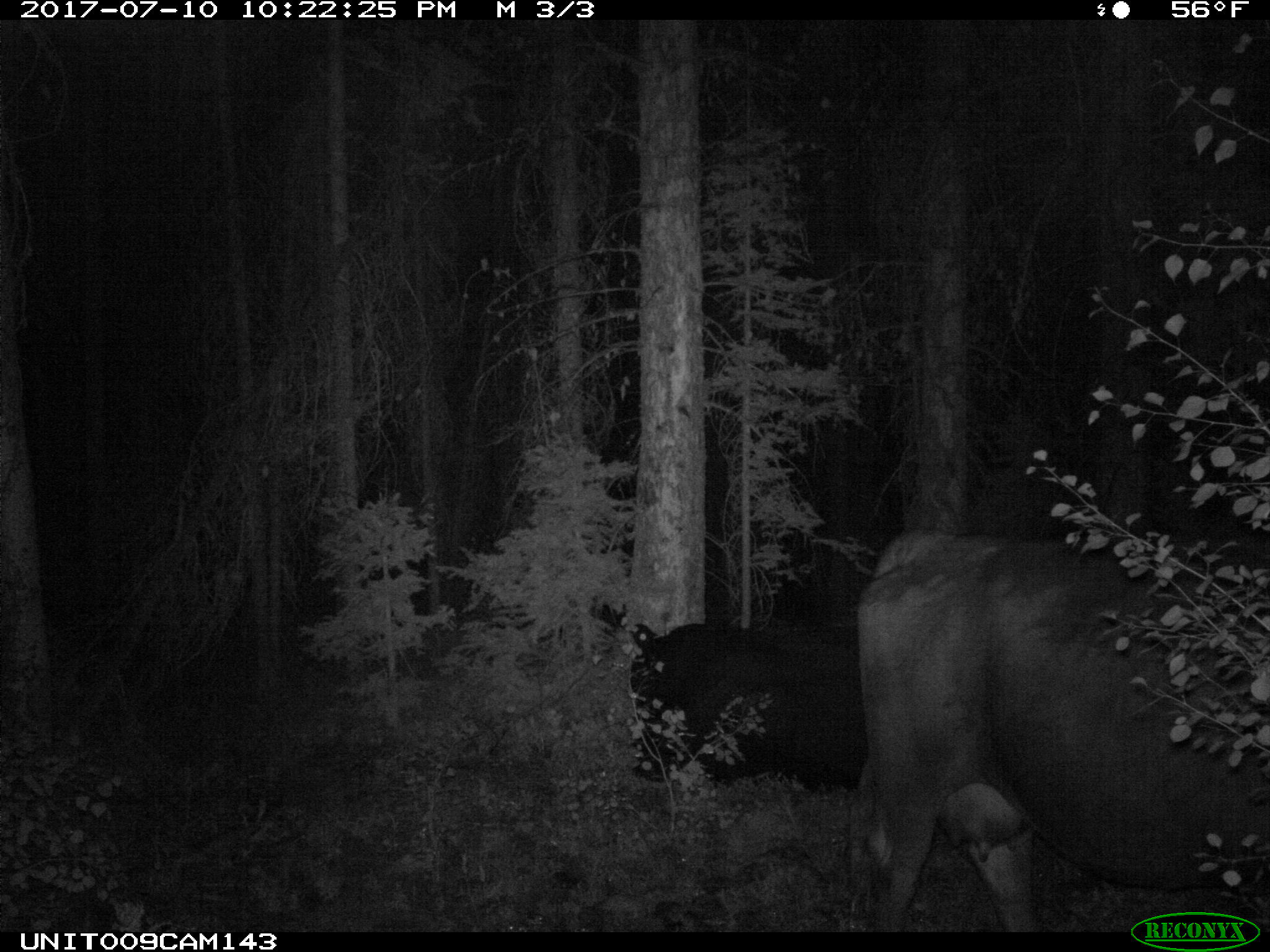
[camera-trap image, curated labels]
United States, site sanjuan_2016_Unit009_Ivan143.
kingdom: Animalia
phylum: Chordata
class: Mammalia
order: Artiodactyla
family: Bovidae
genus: Bos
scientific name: Bos taurus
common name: domestic cow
Bos taurus (domestic cow).